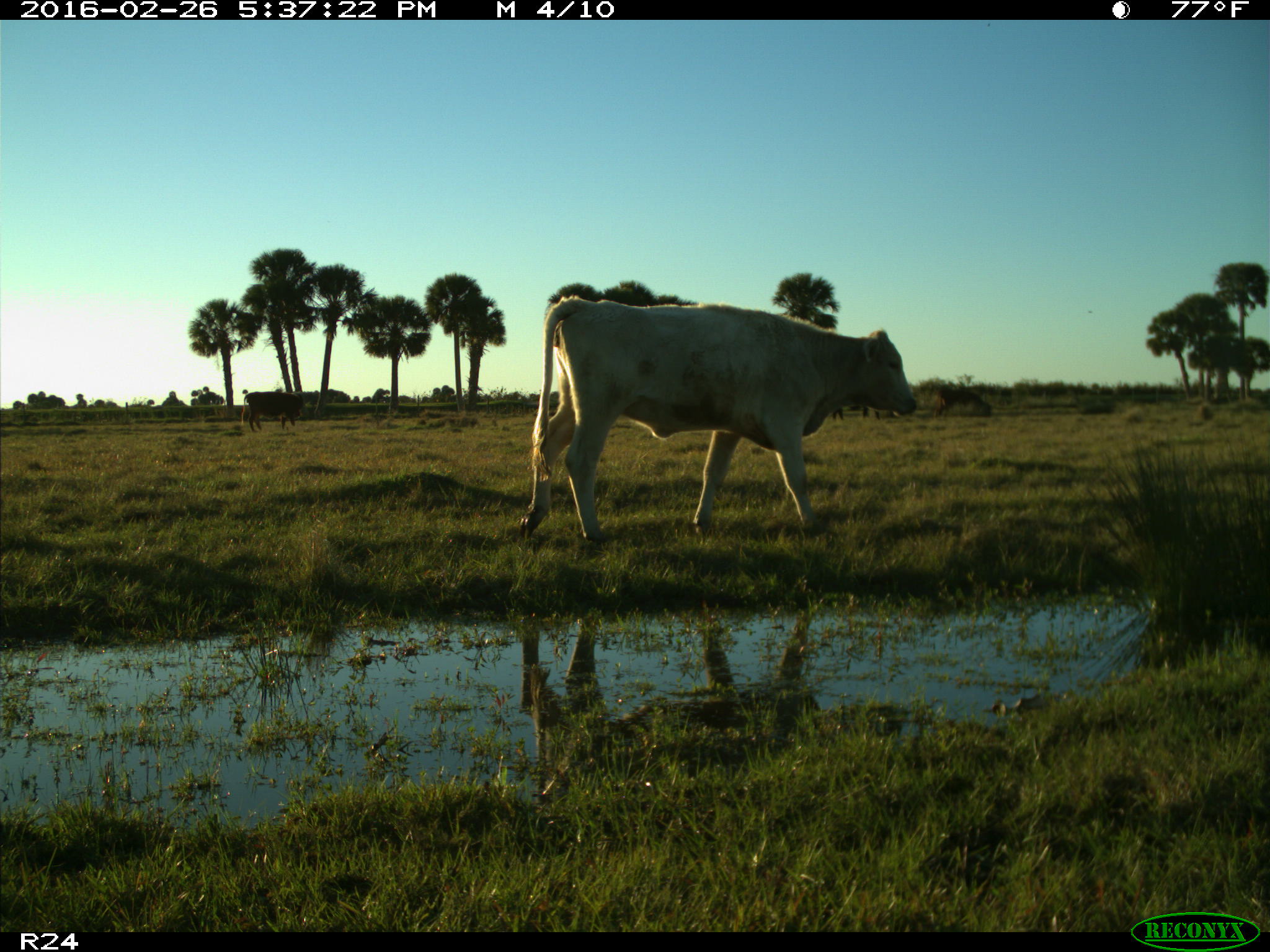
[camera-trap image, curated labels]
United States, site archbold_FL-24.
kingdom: Animalia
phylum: Chordata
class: Mammalia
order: Artiodactyla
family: Bovidae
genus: Bos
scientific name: Bos taurus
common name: domestic cow